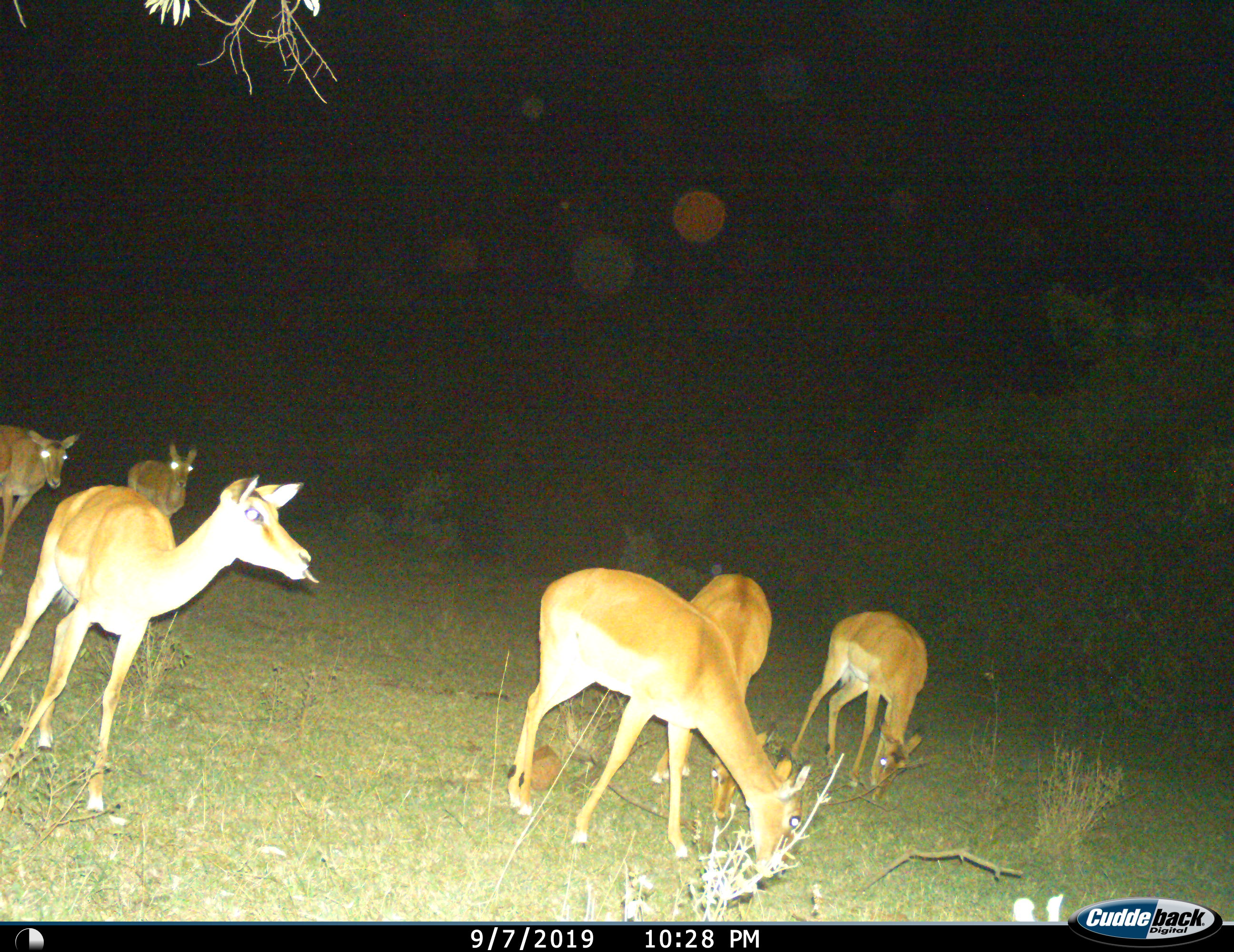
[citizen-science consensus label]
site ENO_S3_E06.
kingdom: Animalia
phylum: Chordata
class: Mammalia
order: Artiodactyla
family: Bovidae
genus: Aepyceros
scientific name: Aepyceros melampus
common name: impala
Impala (Aepyceros melampus), count 6. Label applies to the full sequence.